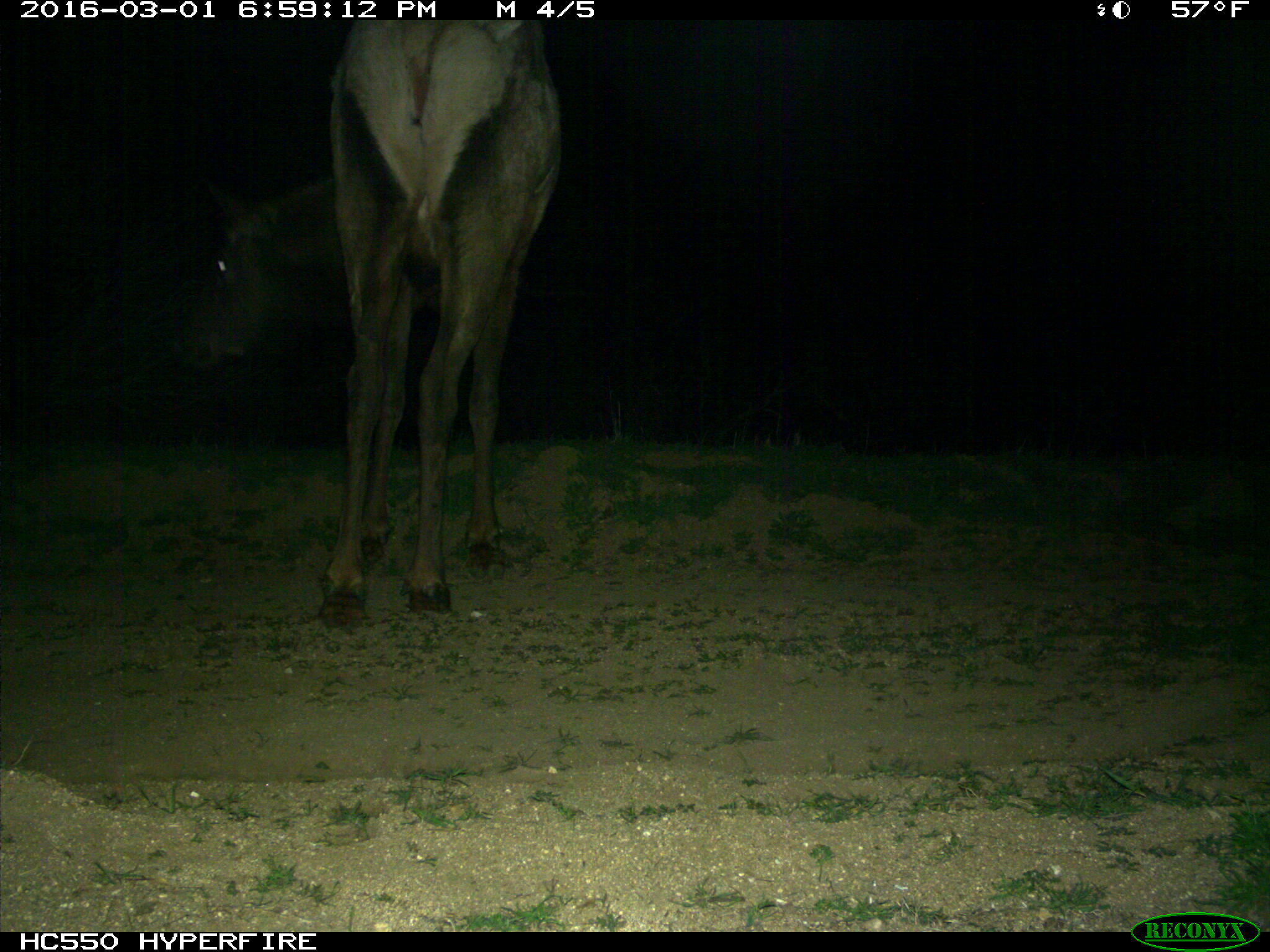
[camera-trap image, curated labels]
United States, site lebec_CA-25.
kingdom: Animalia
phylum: Chordata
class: Mammalia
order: Artiodactyla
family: Cervidae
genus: Cervus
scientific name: Cervus canadensis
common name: elk